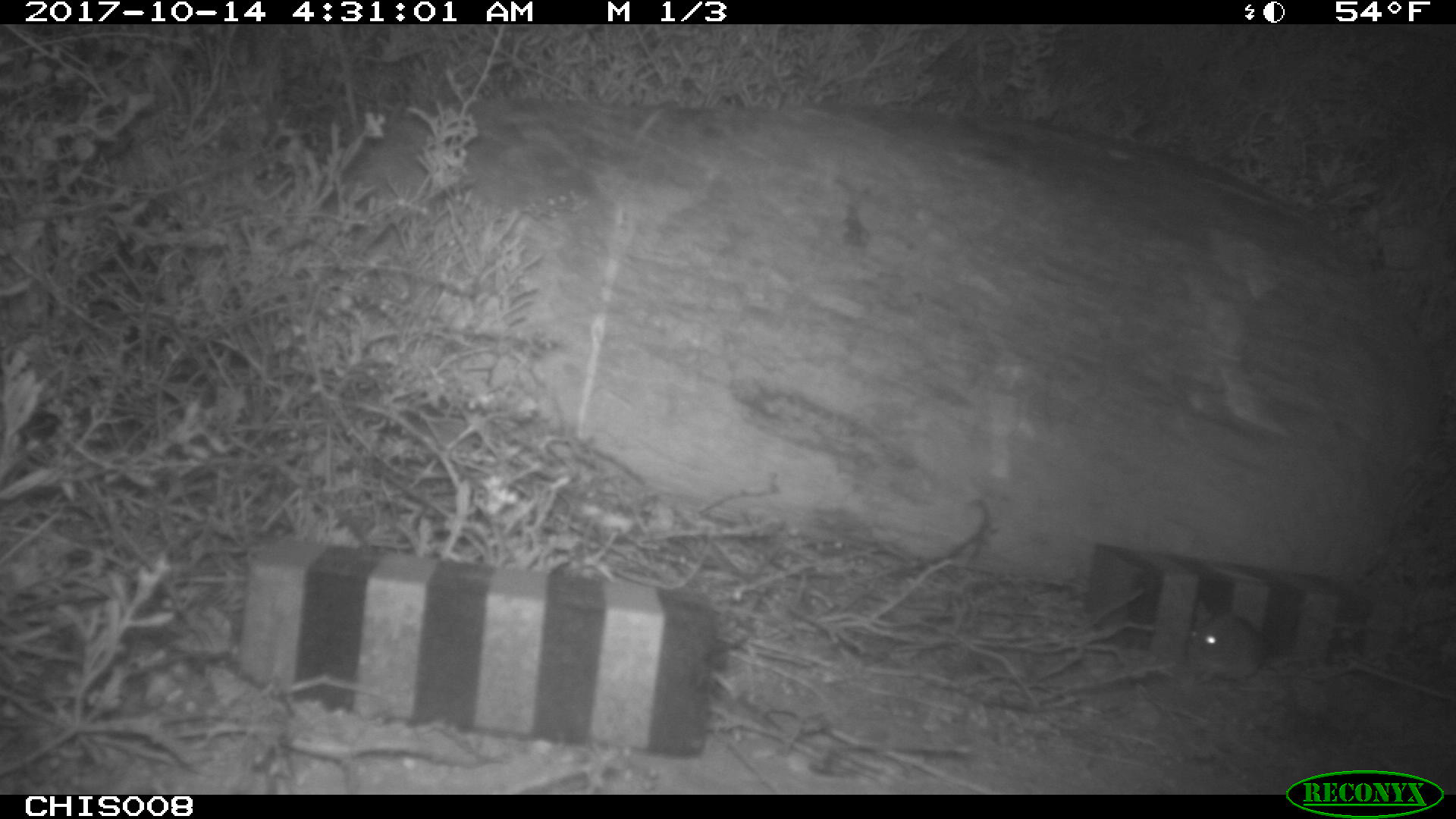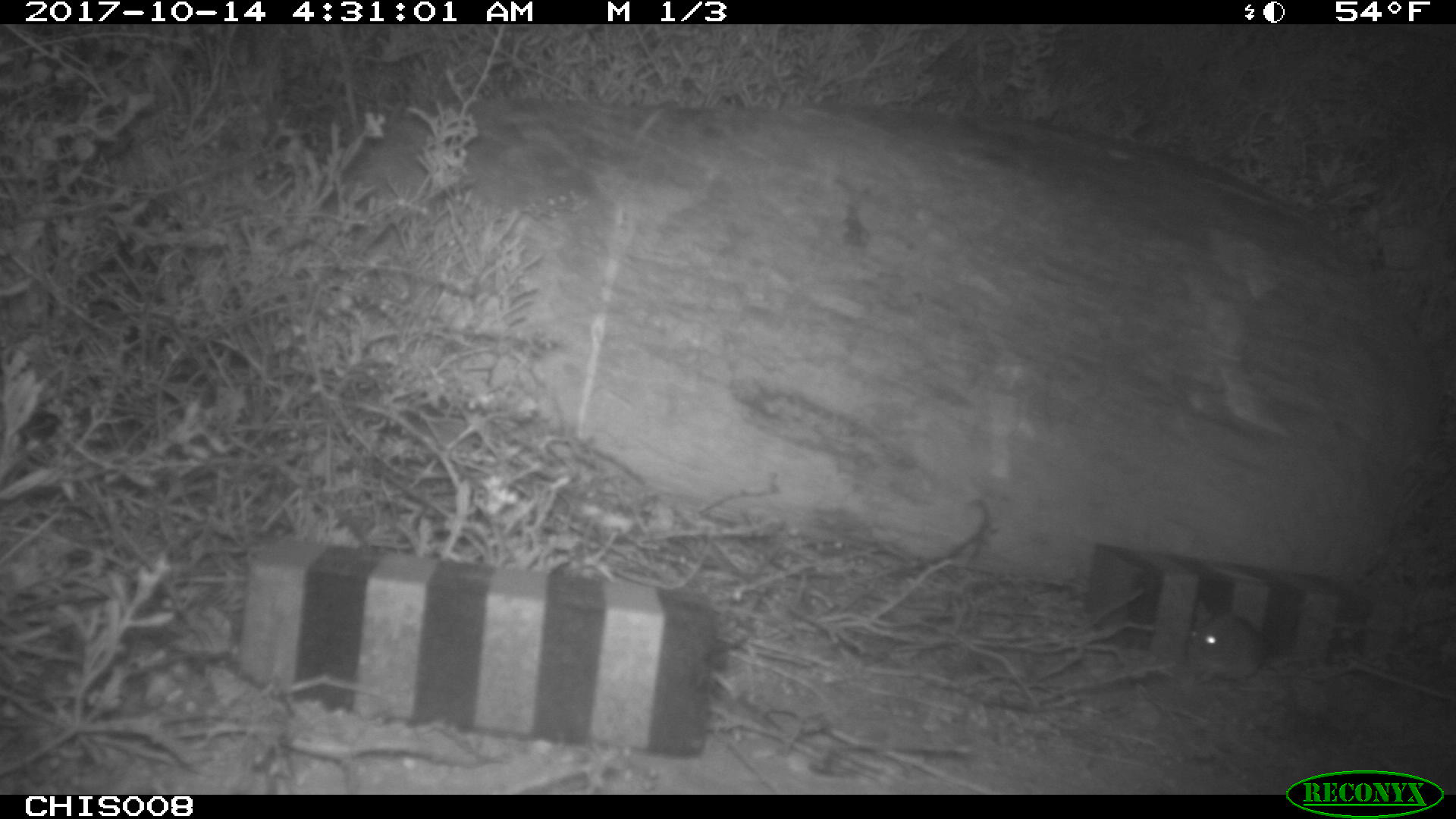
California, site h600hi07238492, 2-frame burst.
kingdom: Animalia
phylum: Chordata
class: Mammalia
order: Rodentia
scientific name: Rodentia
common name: rodent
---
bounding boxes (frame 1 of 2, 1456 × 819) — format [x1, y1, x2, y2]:
rodent: [1186, 601, 1265, 679]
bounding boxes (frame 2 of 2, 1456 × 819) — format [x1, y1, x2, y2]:
rodent: [1179, 598, 1271, 687]